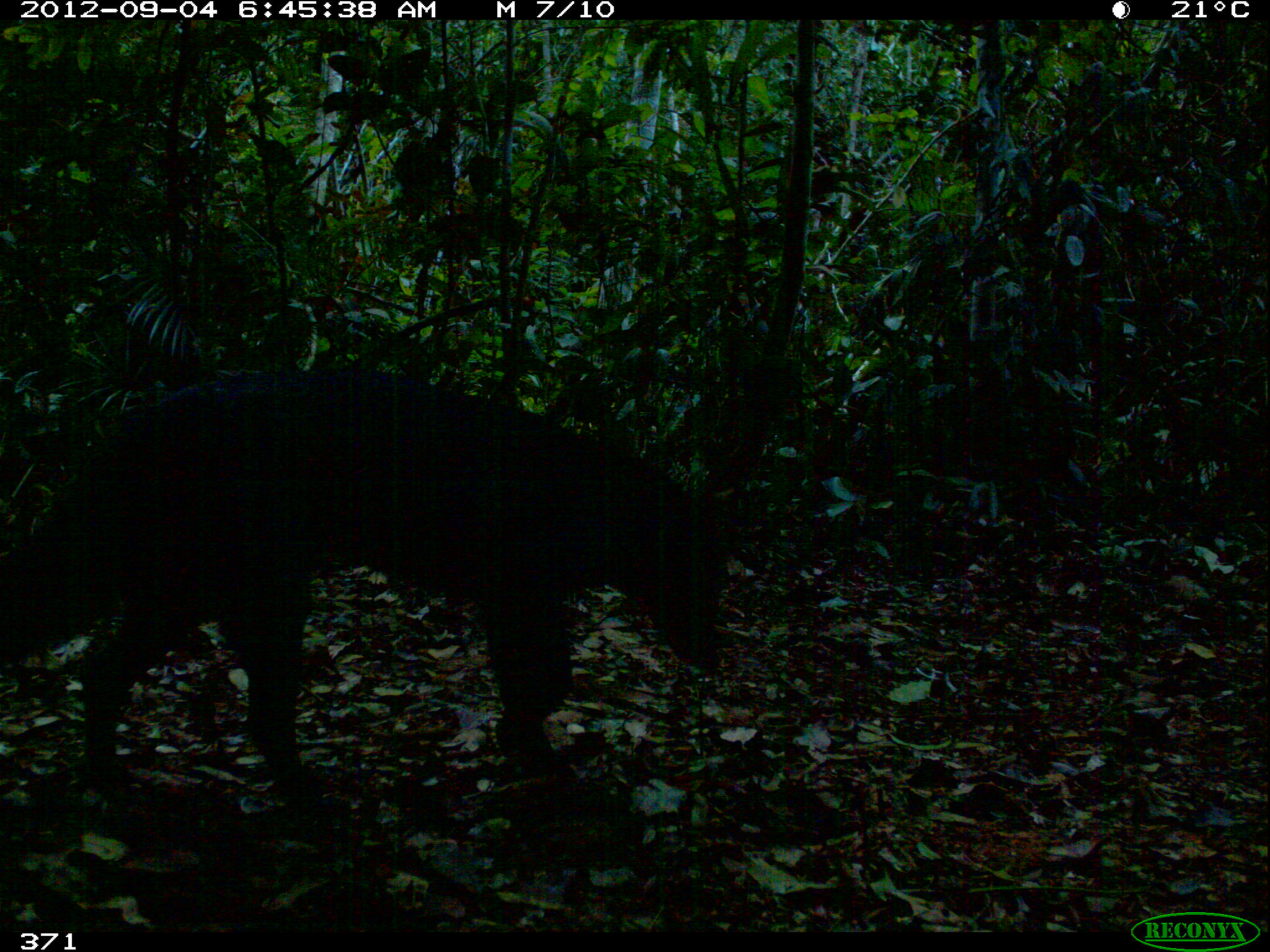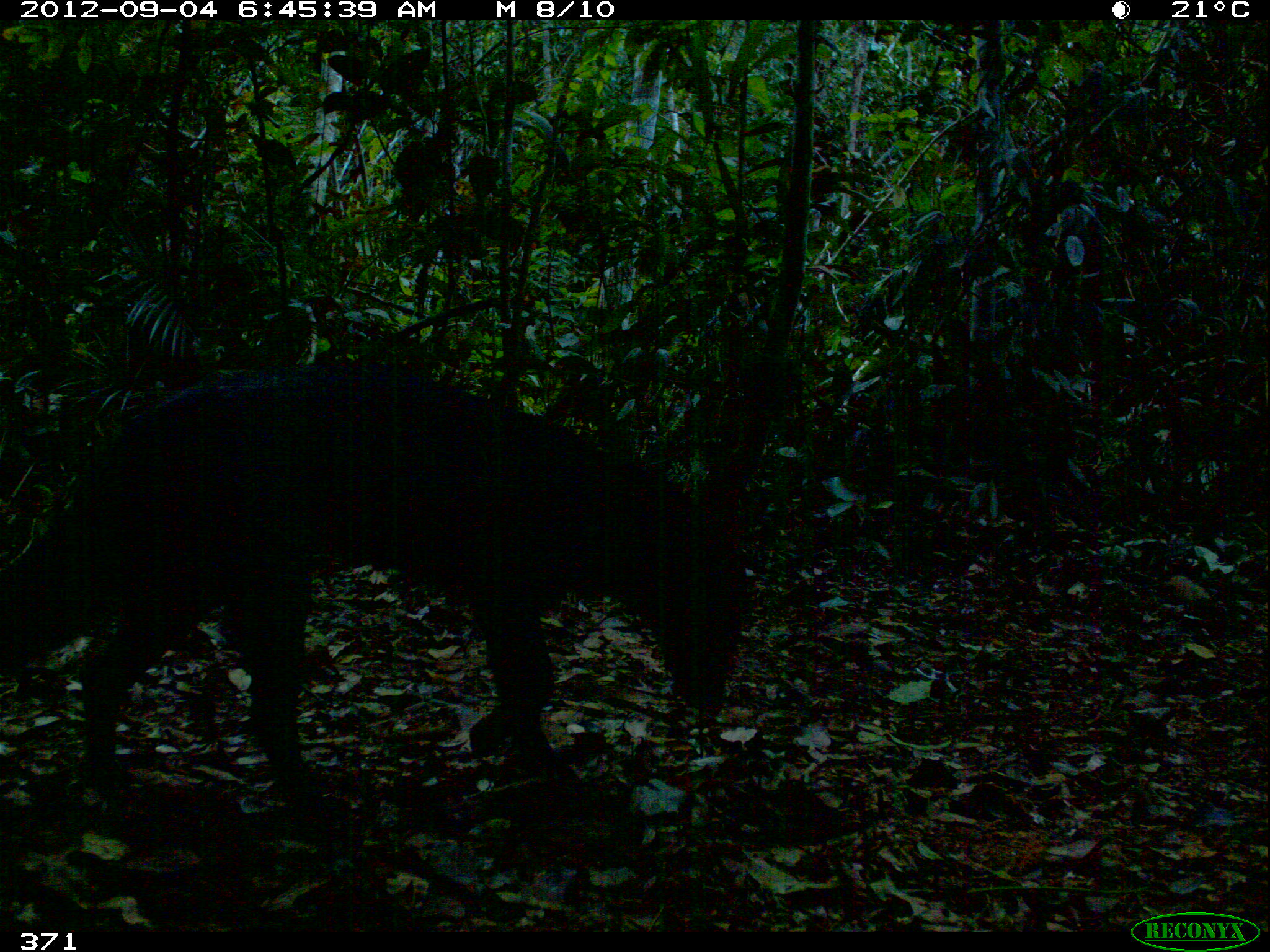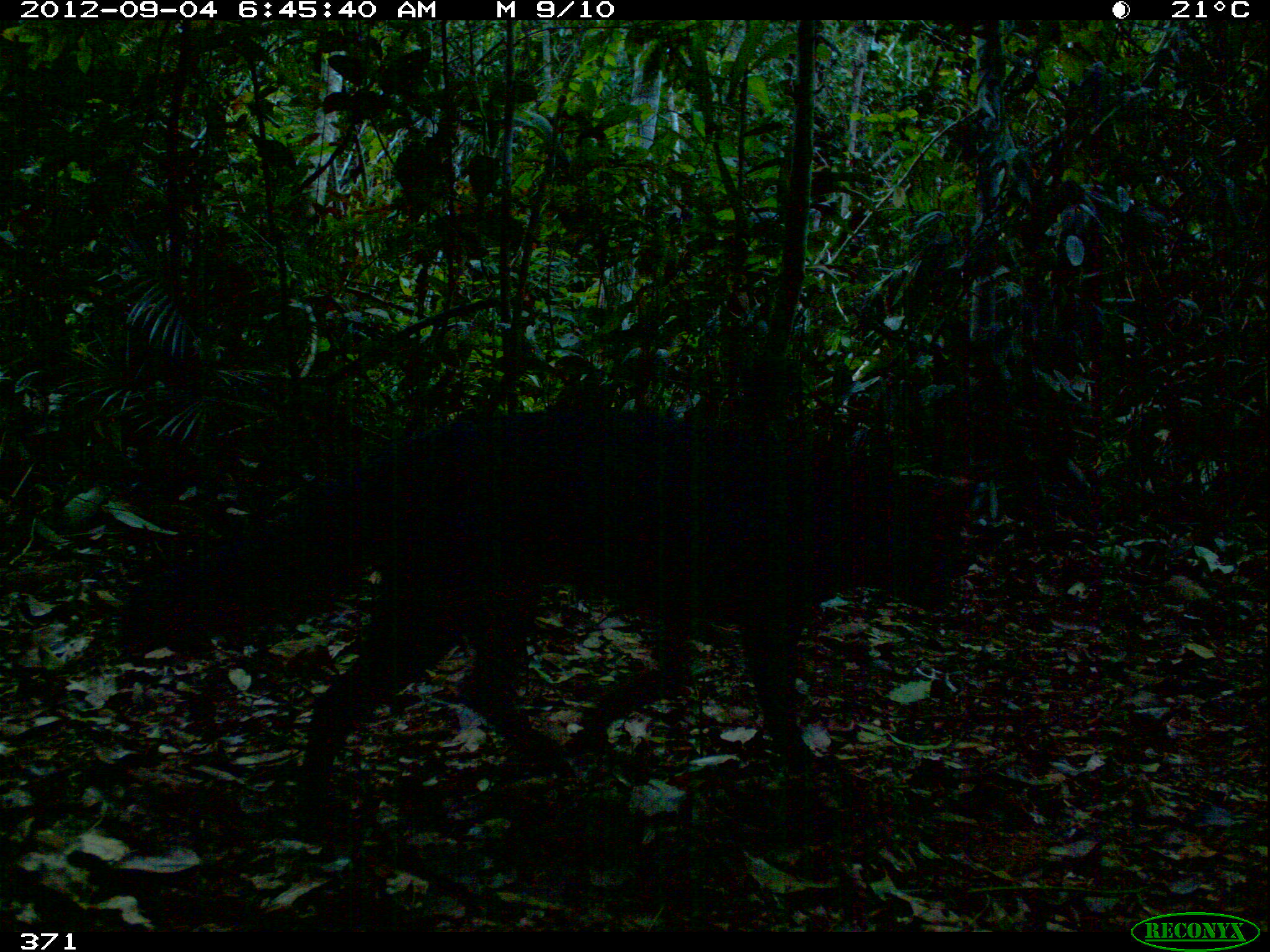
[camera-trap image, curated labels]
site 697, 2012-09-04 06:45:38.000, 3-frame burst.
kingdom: Animalia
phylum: Chordata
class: Mammalia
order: Carnivora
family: Canidae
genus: Atelocynus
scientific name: Atelocynus microtis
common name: short-eared dog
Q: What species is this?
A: Atelocynus microtis (short-eared dog).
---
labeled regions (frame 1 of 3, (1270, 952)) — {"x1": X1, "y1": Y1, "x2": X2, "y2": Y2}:
atelocynus microtis: {"x1": 0, "y1": 371, "x2": 740, "y2": 801}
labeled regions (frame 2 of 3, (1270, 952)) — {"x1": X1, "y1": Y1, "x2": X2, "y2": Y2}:
atelocynus microtis: {"x1": 0, "y1": 363, "x2": 740, "y2": 808}